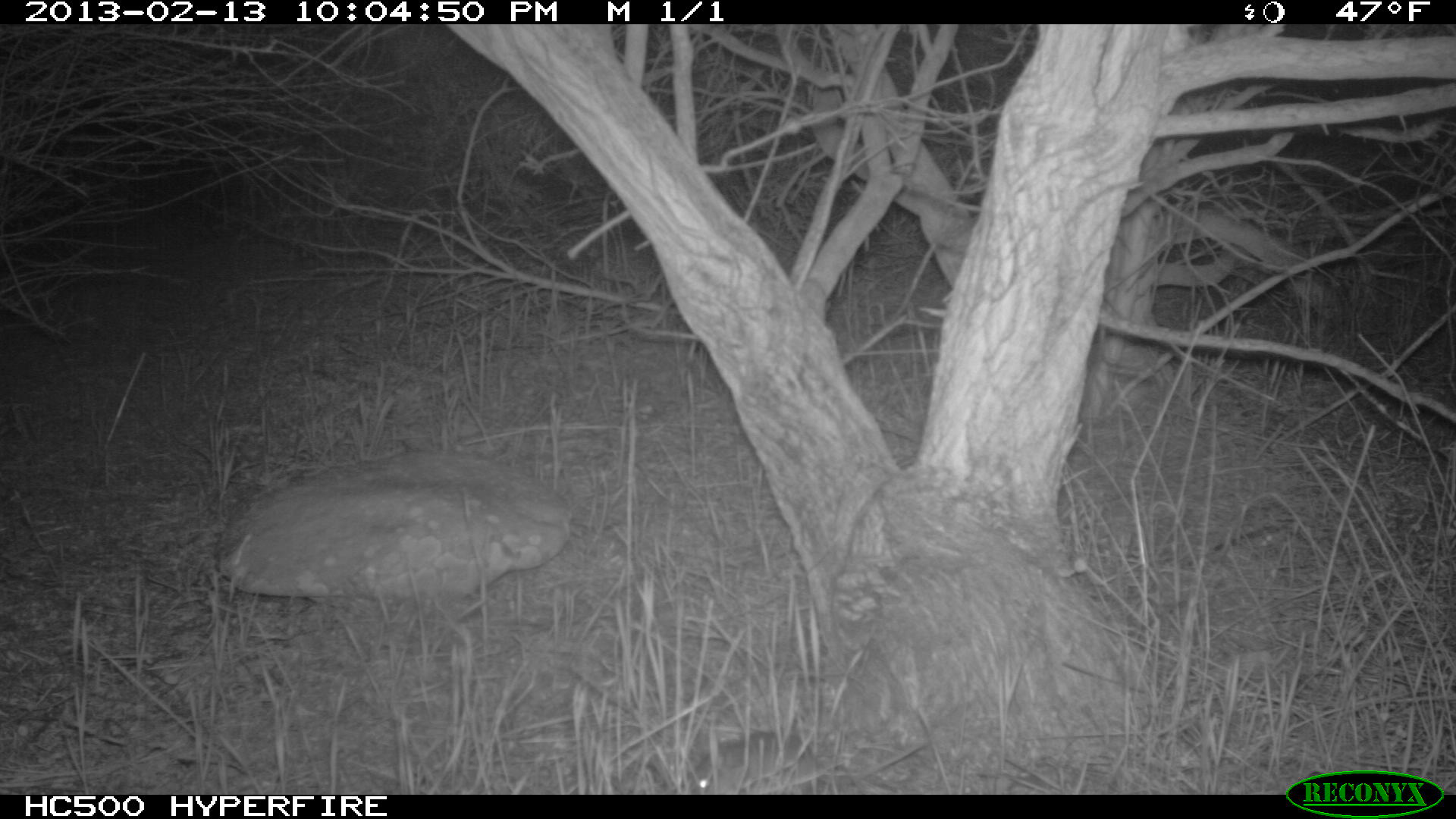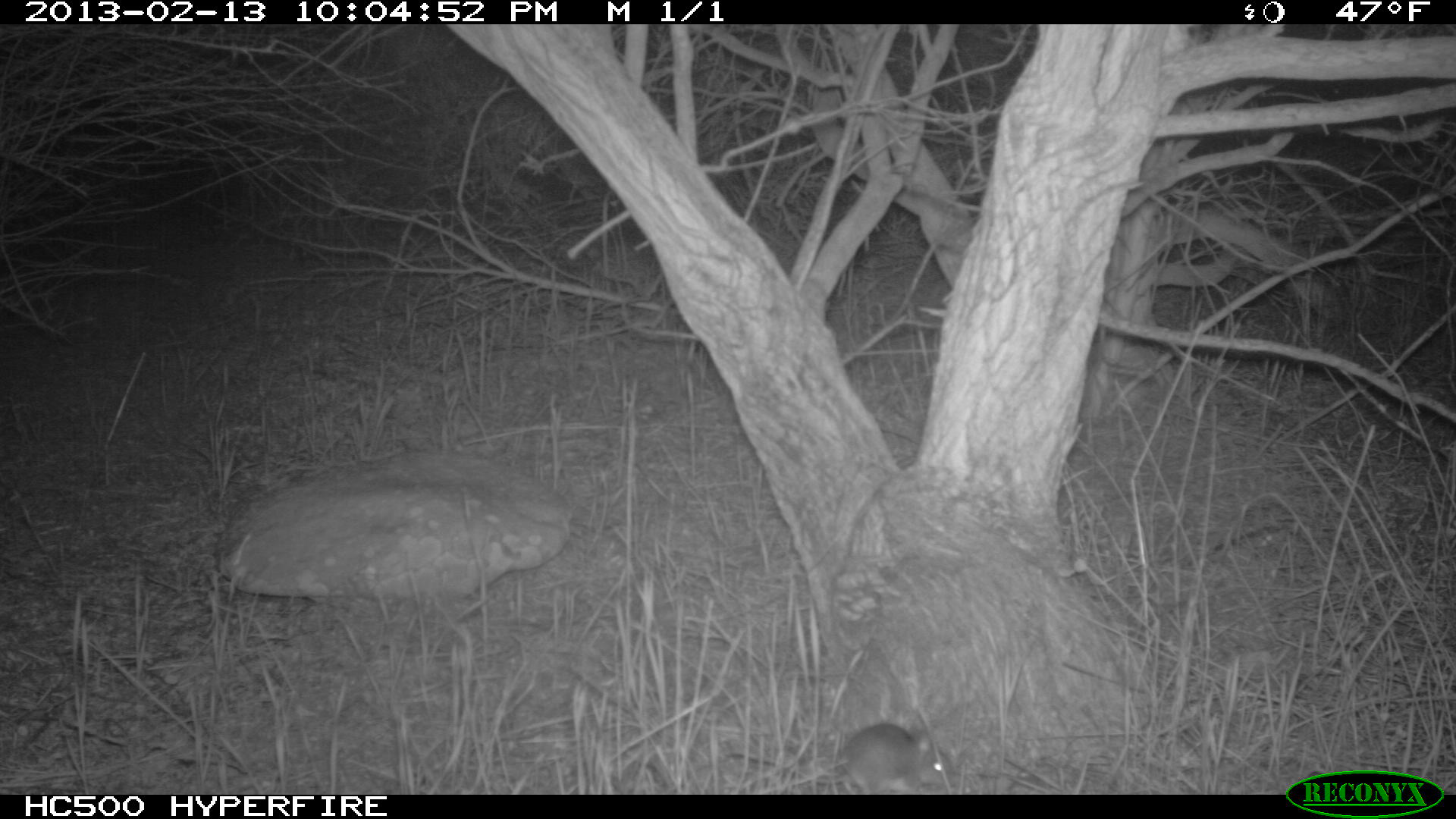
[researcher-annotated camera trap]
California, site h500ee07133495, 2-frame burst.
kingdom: Animalia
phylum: Chordata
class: Mammalia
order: Rodentia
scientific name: Rodentia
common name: rodent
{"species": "rodent (Rodentia)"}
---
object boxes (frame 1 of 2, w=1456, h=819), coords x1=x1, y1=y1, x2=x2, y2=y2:
rodent: x1=683, y1=731, x2=923, y2=794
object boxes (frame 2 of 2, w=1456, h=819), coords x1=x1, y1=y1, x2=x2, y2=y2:
rodent: x1=730, y1=722, x2=953, y2=794